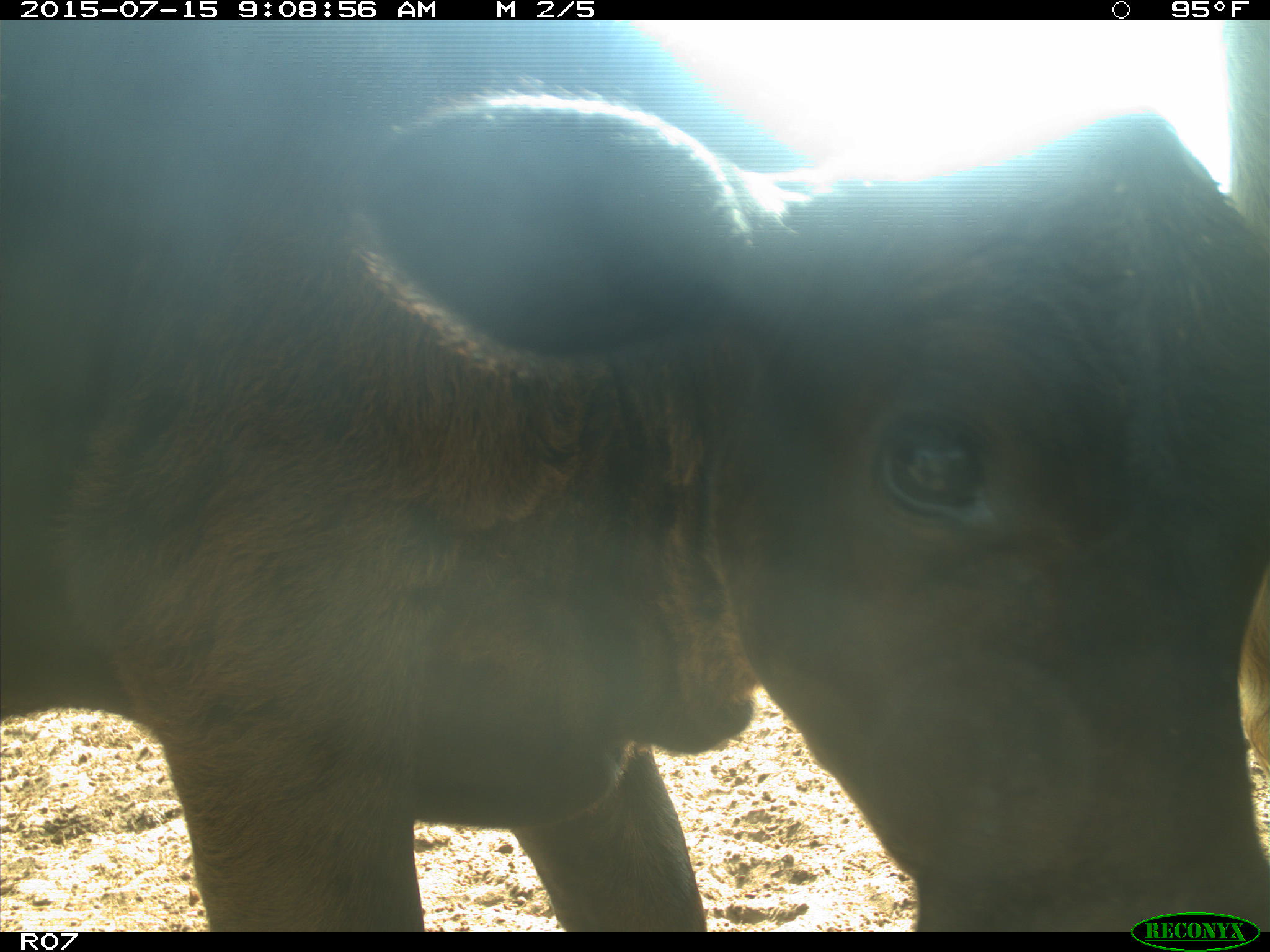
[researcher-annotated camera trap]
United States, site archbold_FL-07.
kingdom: Animalia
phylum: Chordata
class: Mammalia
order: Artiodactyla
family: Bovidae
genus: Bos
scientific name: Bos taurus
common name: domestic cow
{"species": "Bos taurus (domestic cow)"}